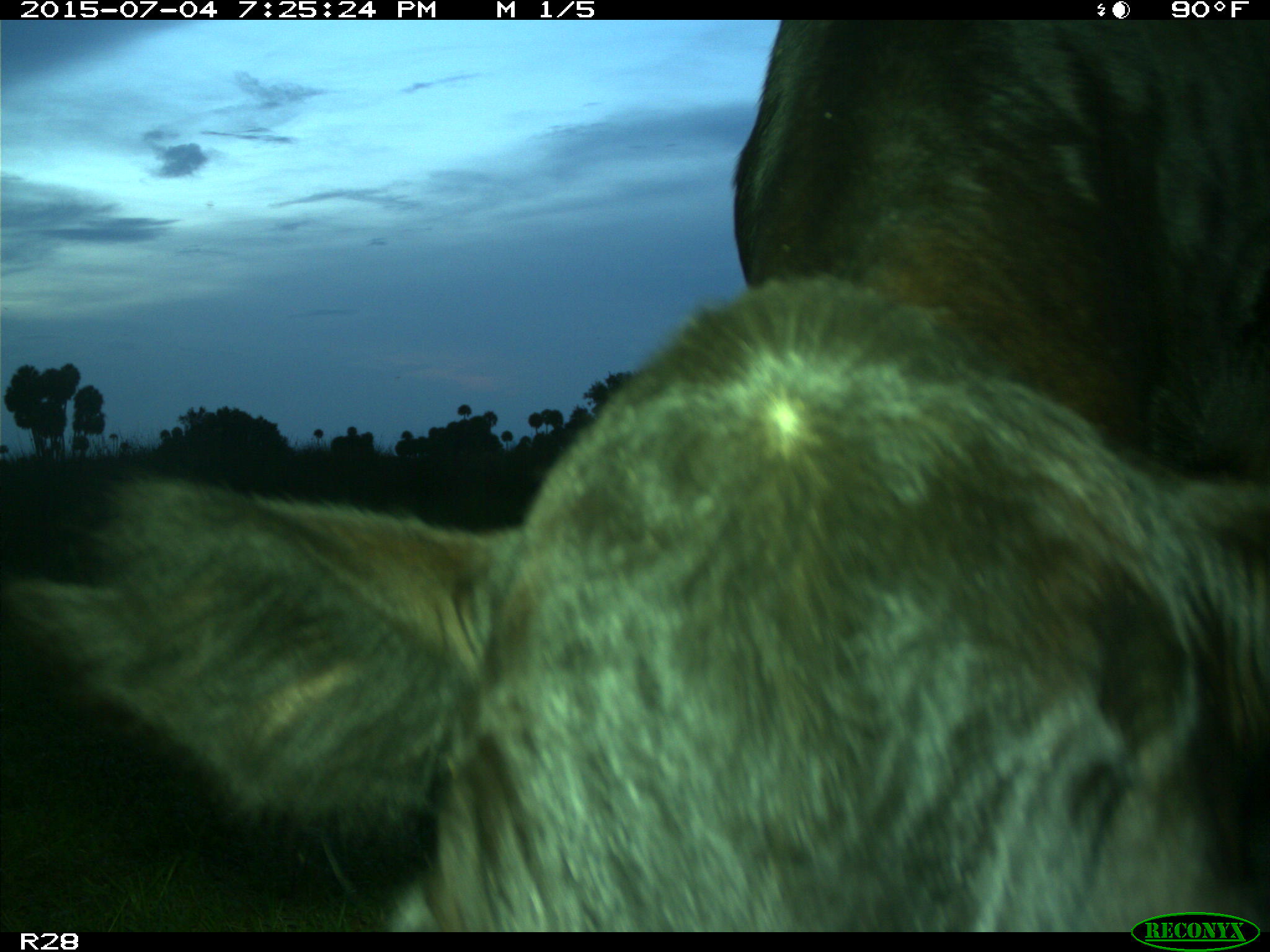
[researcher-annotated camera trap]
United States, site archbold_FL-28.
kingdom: Animalia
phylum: Chordata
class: Mammalia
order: Artiodactyla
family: Bovidae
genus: Bos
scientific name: Bos taurus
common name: domestic cow